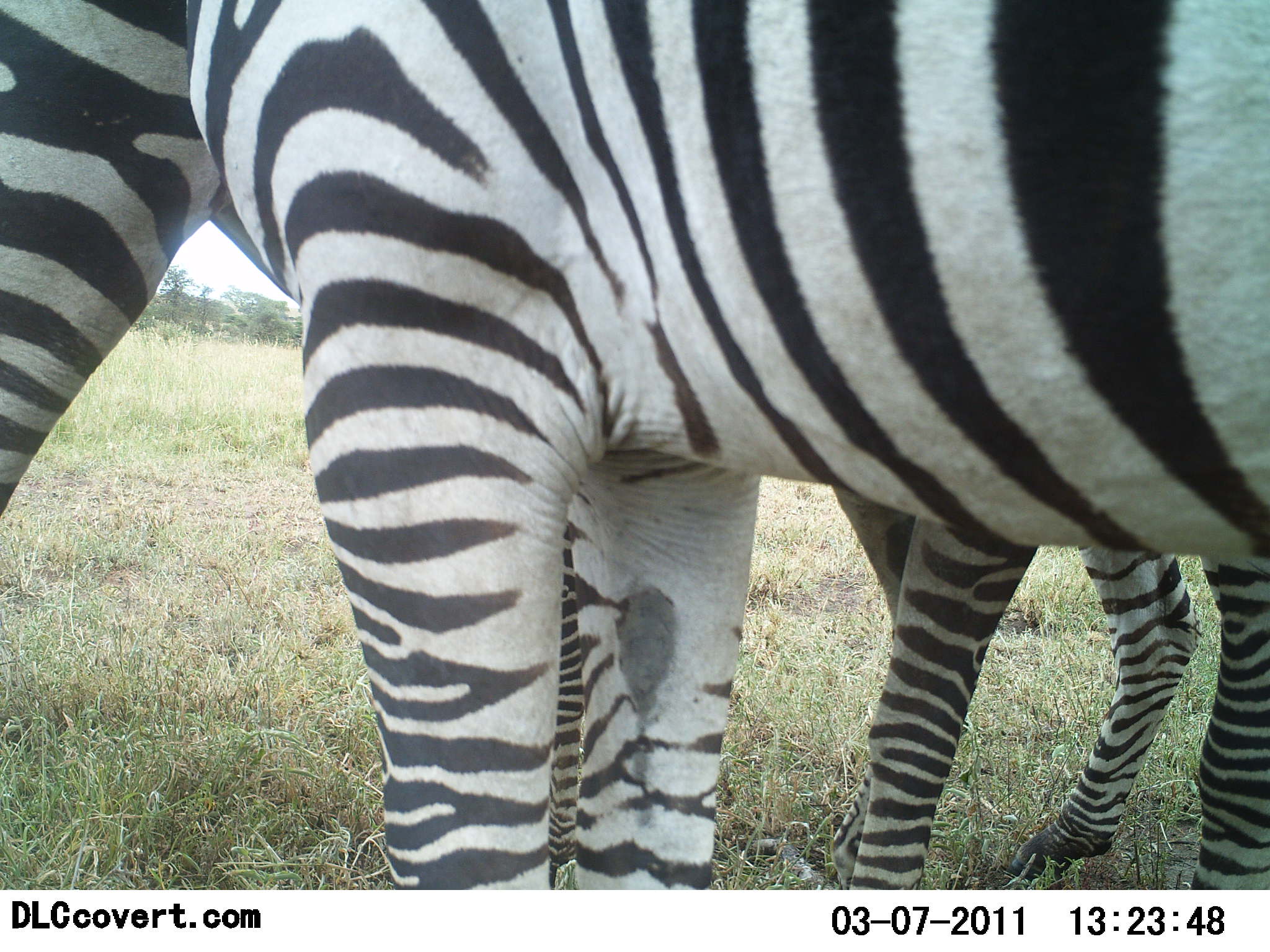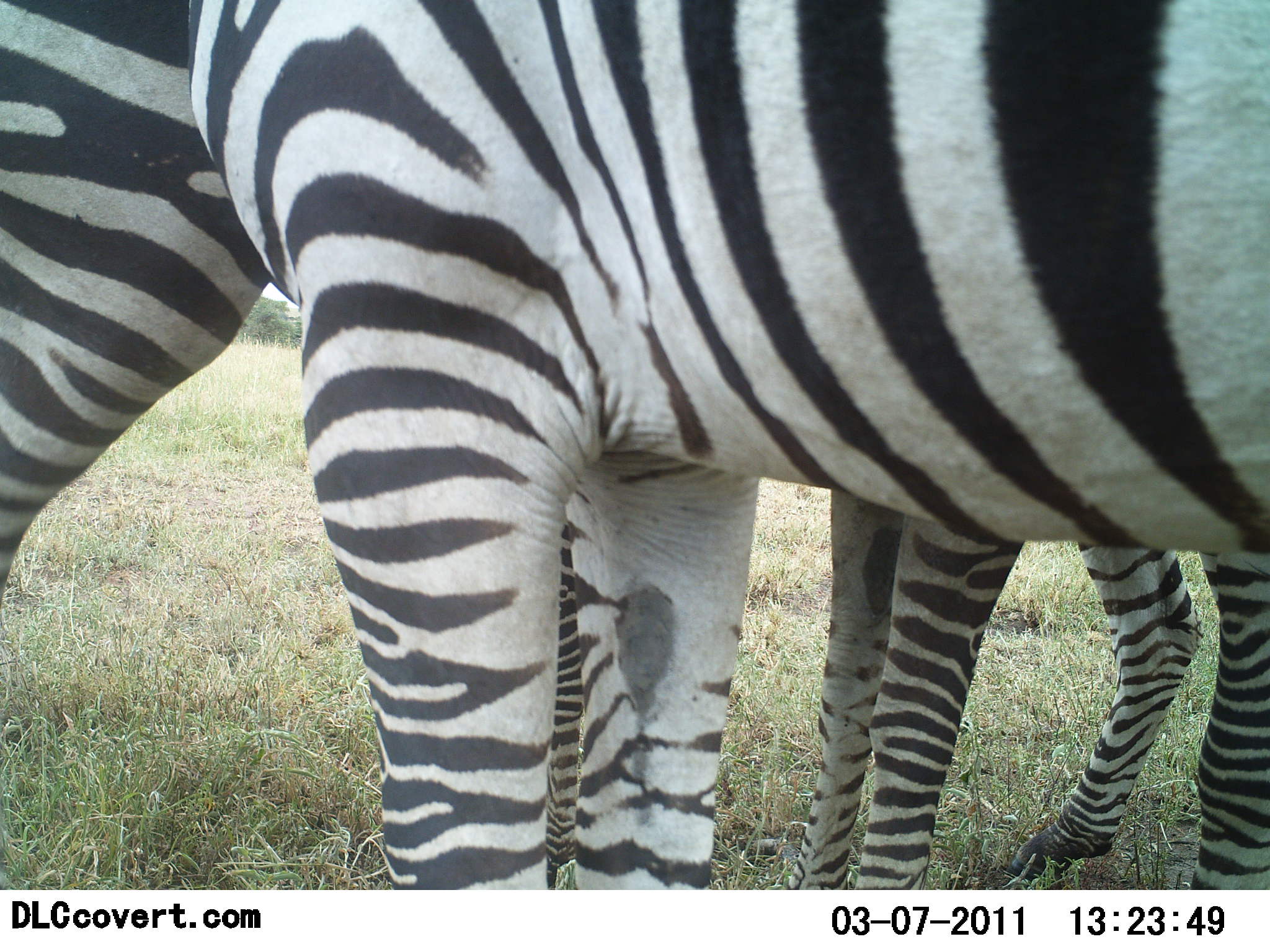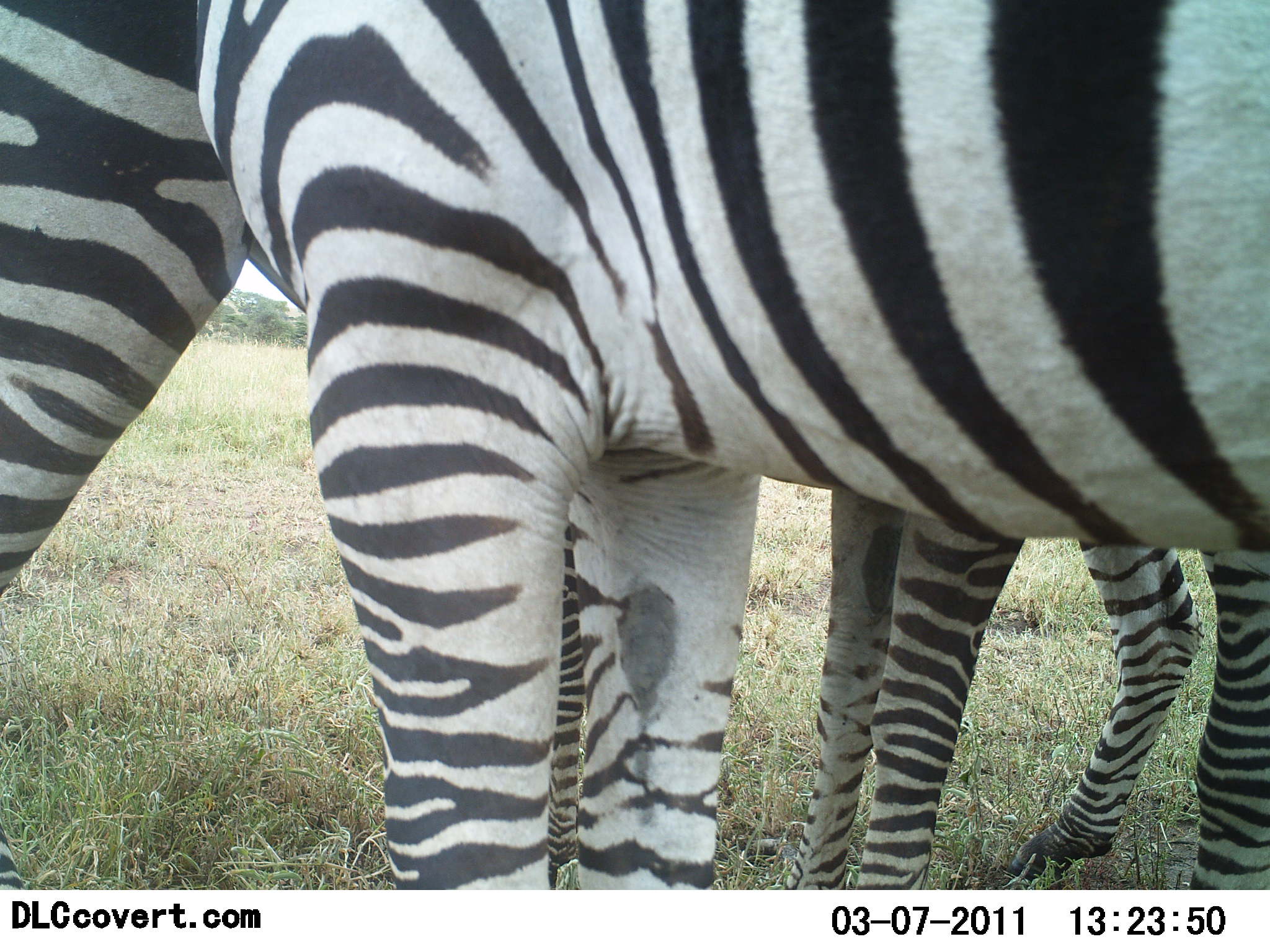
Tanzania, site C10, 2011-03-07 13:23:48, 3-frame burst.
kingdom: Animalia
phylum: Chordata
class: Mammalia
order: Perissodactyla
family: Equidae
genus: Equus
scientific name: Equus quagga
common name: plains zebra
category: zebra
Zebra (plains zebra) (Equus quagga), count 3. Behavior (volunteer vote fractions): standing 93%, resting 0%, moving 0%, interacting 0%. Young present (vote fraction): 0%. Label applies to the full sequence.